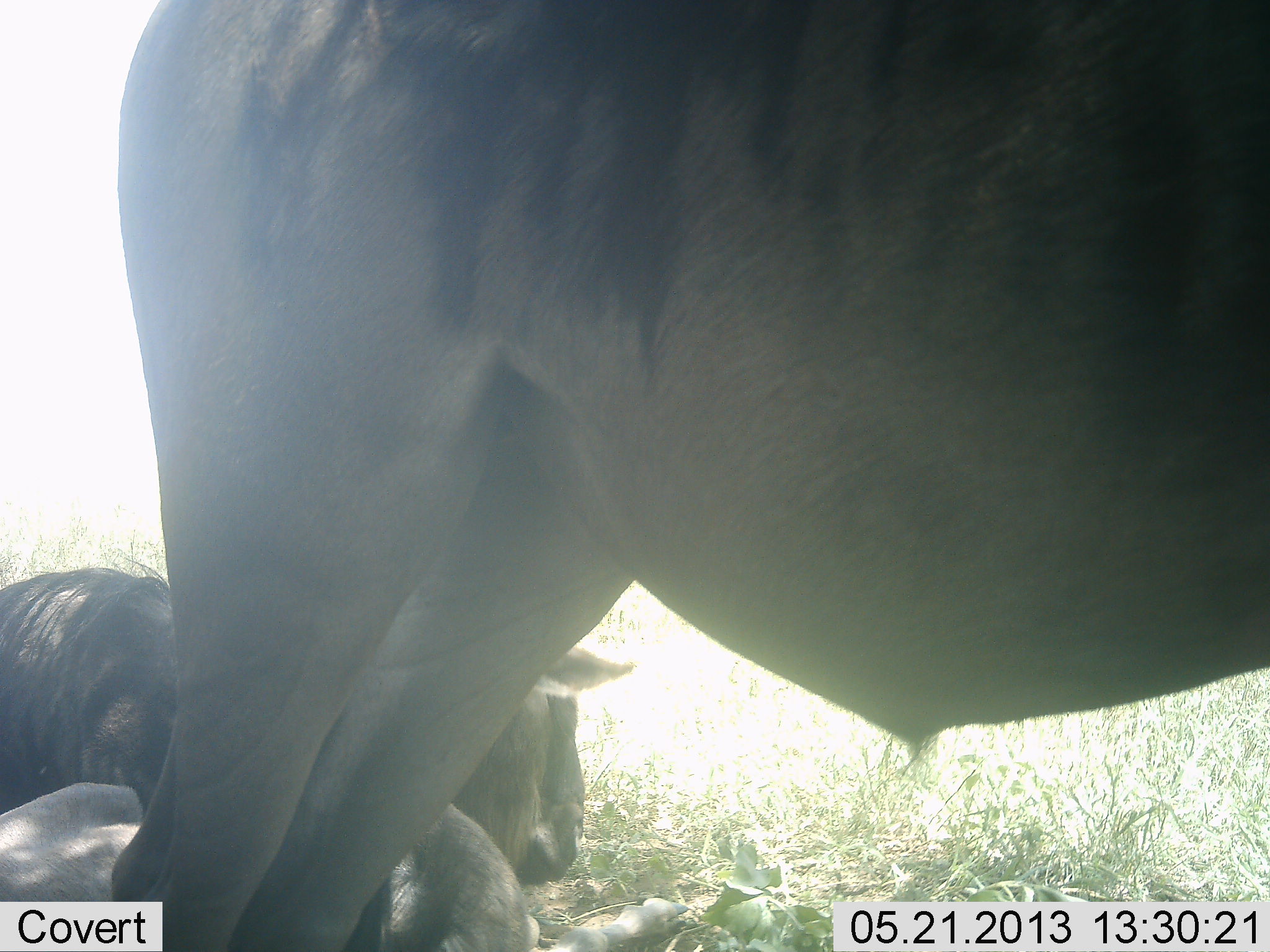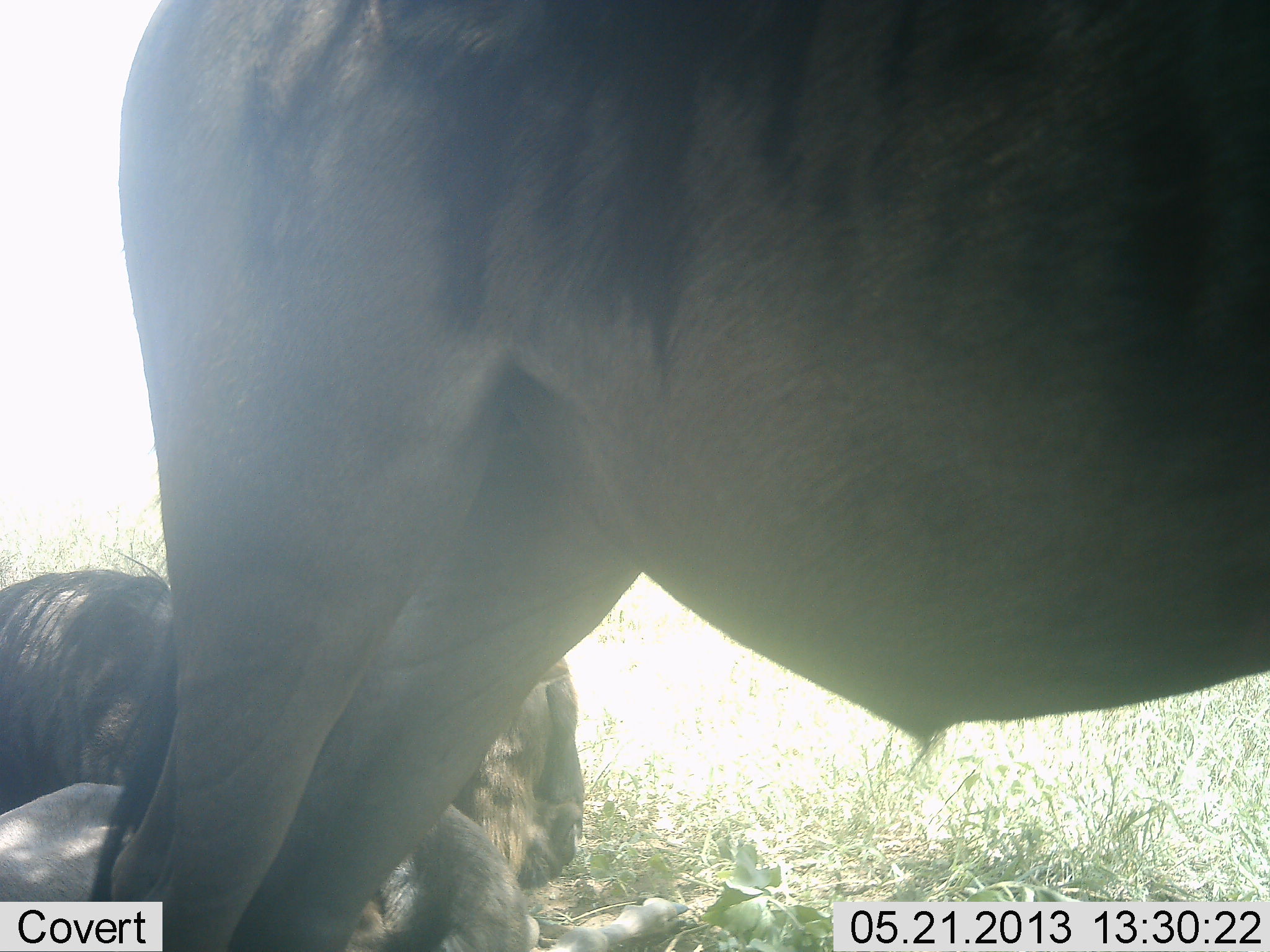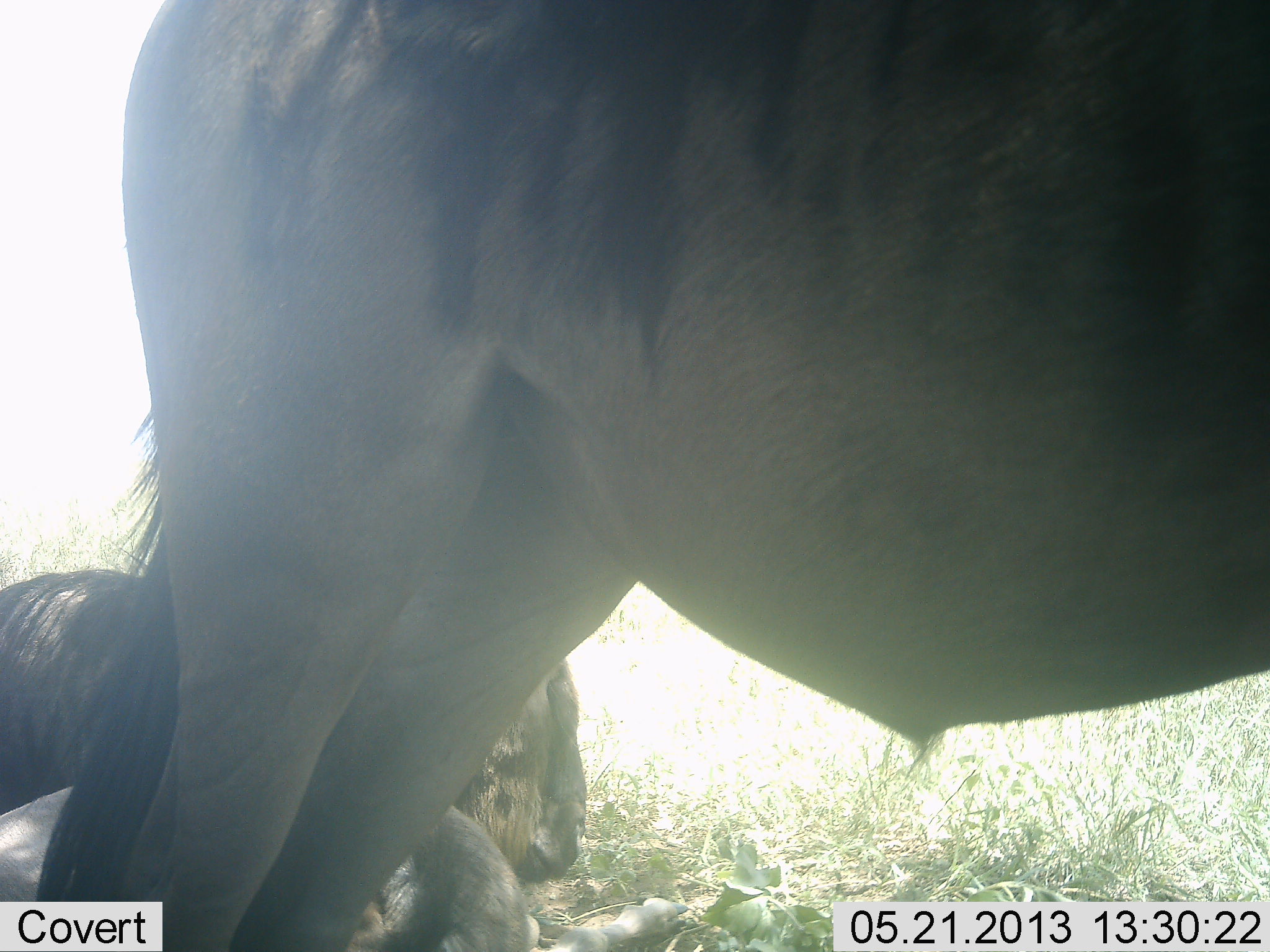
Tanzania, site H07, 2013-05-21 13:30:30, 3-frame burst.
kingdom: Animalia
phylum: Chordata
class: Mammalia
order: Artiodactyla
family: Bovidae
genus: Connochaetes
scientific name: Connochaetes taurinus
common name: blue wildebeest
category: wildebeest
Wildebeest (blue wildebeest) (Connochaetes taurinus), count 3. Behavior (volunteer vote fractions): standing 80%, resting 72%, moving 8%, interacting 0%. Young present (vote fraction): 4%. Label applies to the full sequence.